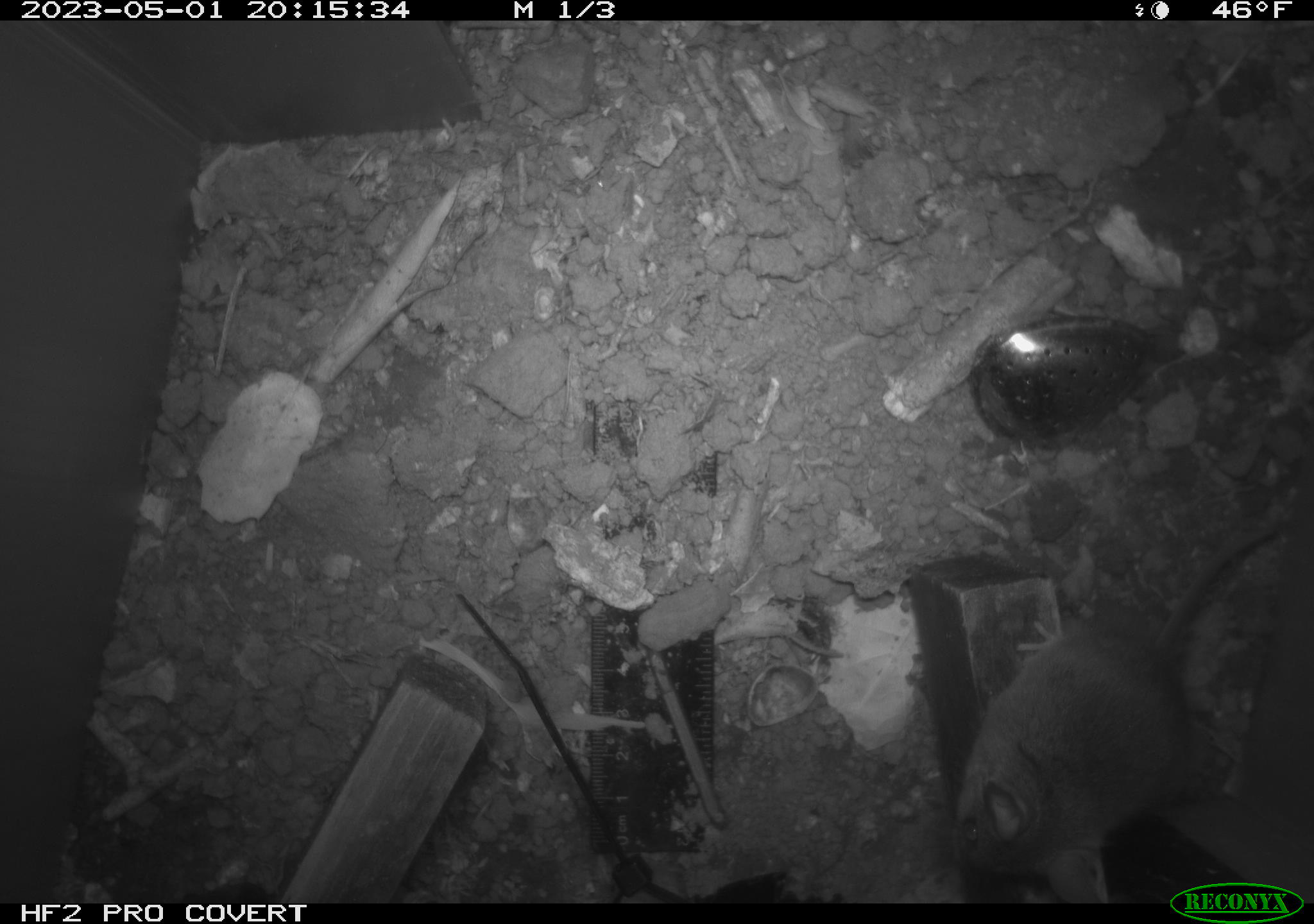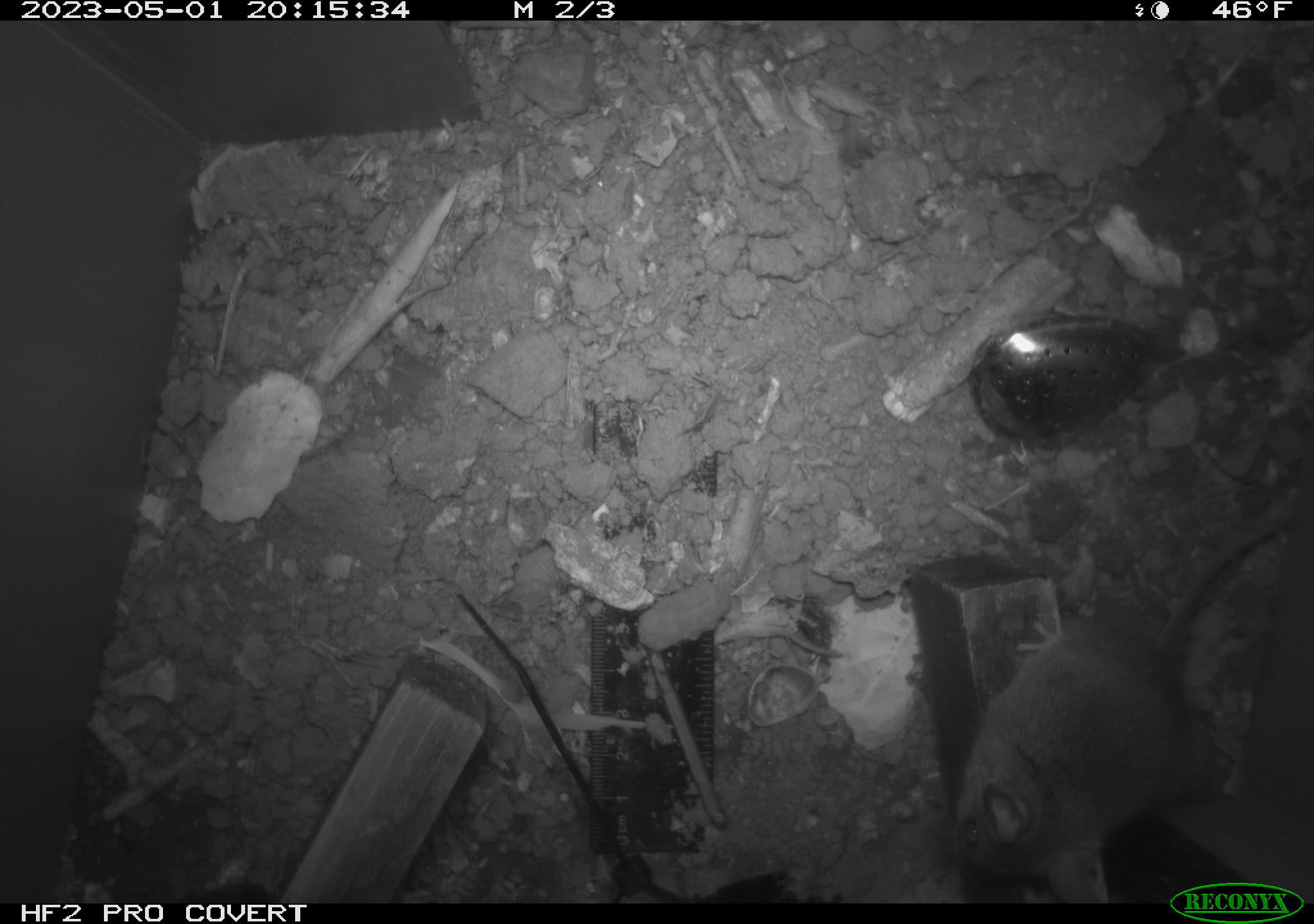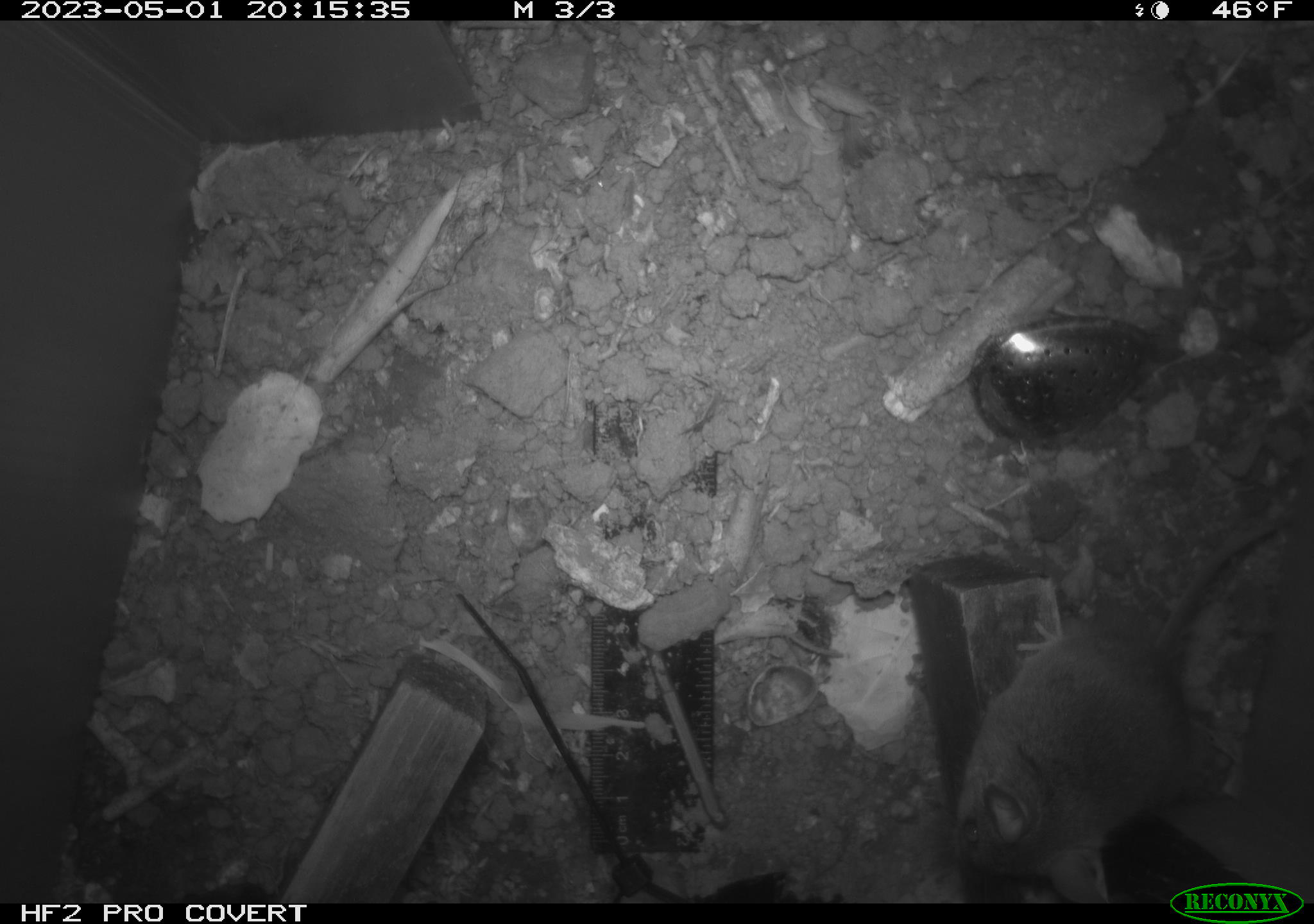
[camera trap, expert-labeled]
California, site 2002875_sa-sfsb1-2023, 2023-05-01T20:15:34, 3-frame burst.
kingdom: Animalia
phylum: Chordata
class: Mammalia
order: Rodentia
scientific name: Rodentia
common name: mouse species